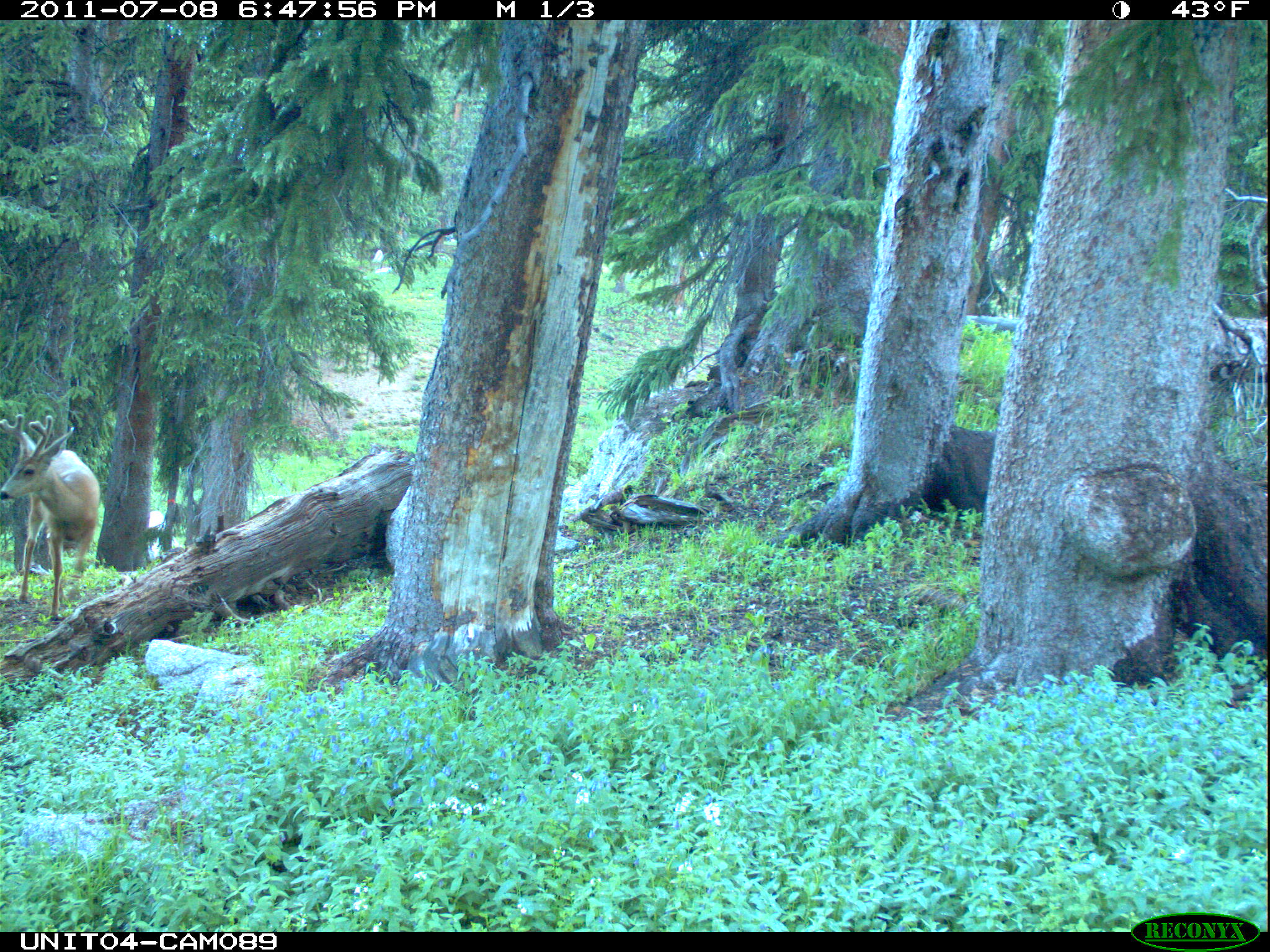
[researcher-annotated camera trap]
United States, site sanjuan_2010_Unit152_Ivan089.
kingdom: Animalia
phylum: Chordata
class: Mammalia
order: Artiodactyla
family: Cervidae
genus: Odocoileus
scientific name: Odocoileus hemionus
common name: mule deer